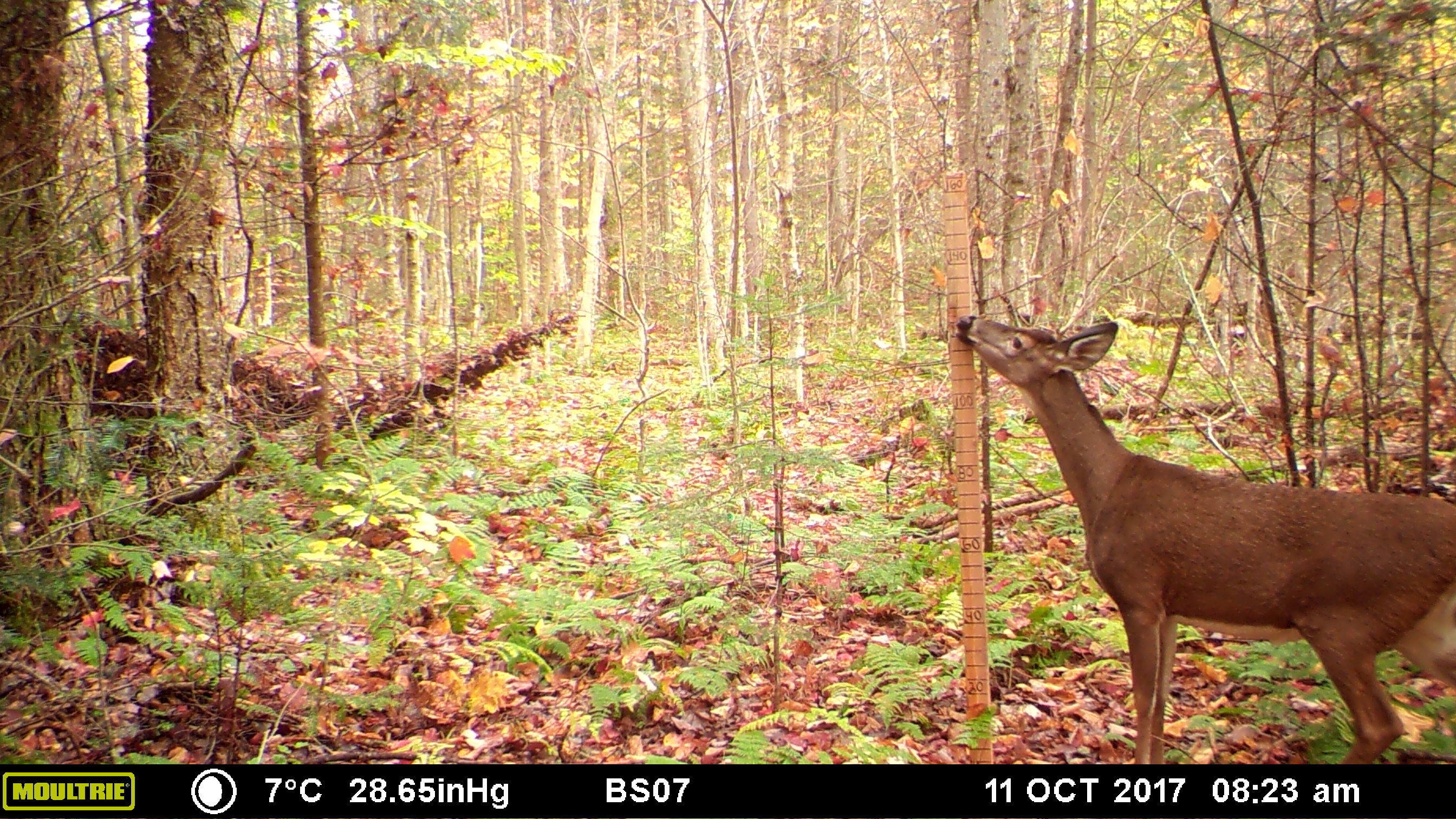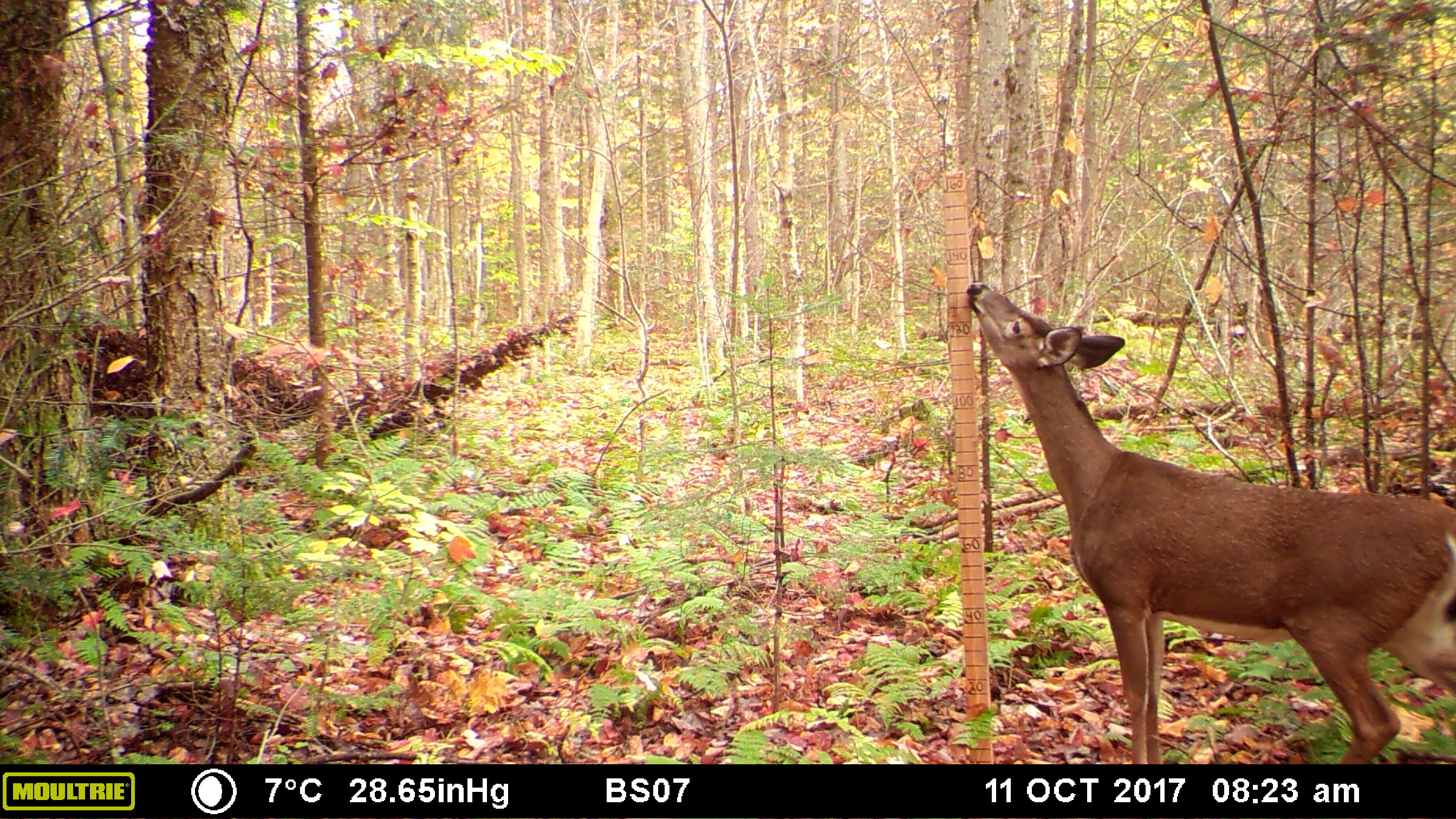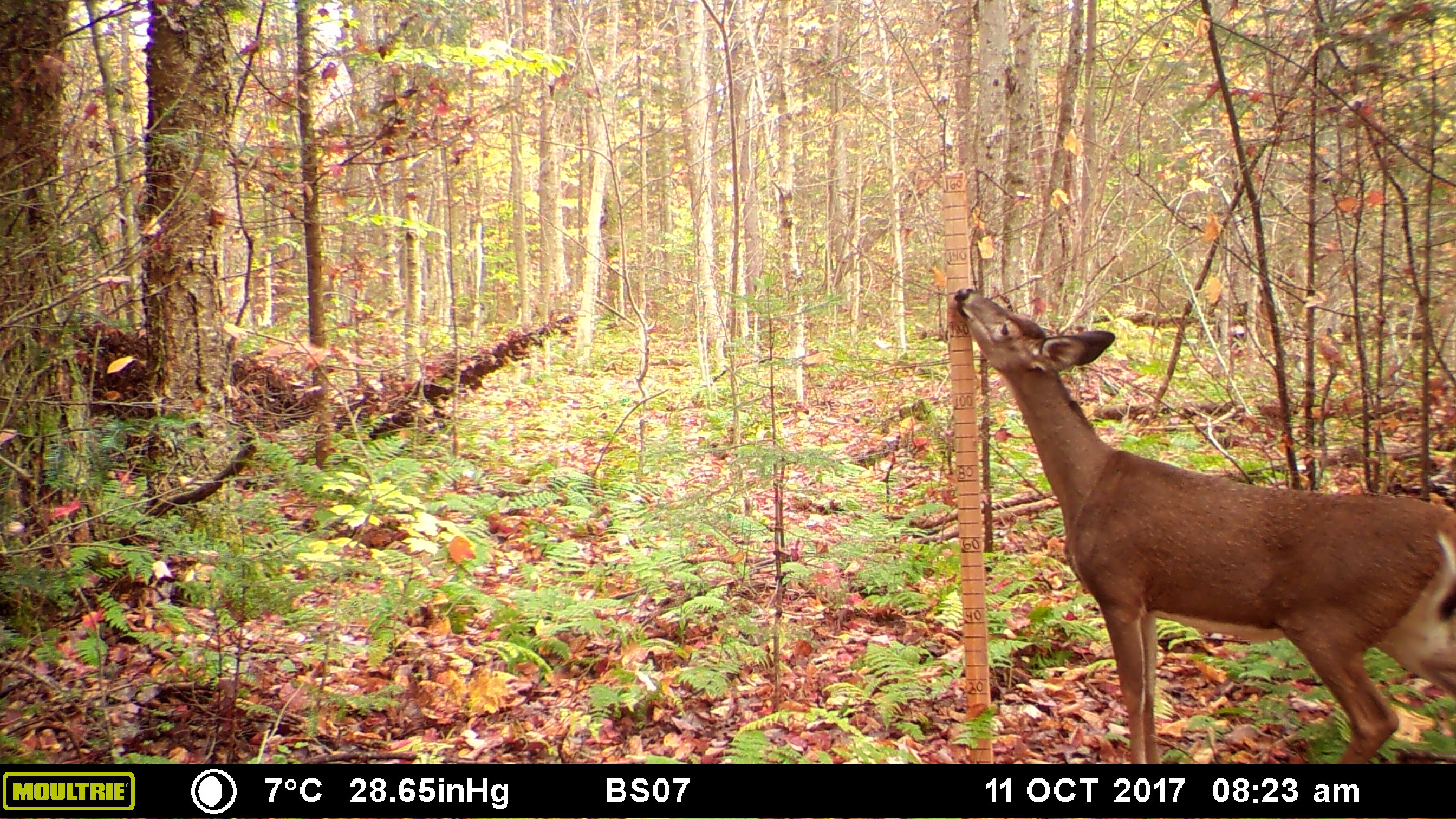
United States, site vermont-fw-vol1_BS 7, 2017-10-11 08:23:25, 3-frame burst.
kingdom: Animalia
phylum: Chordata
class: Mammalia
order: Artiodactyla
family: Cervidae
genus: Odocoileus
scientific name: Odocoileus virginianus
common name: white-tailed deer